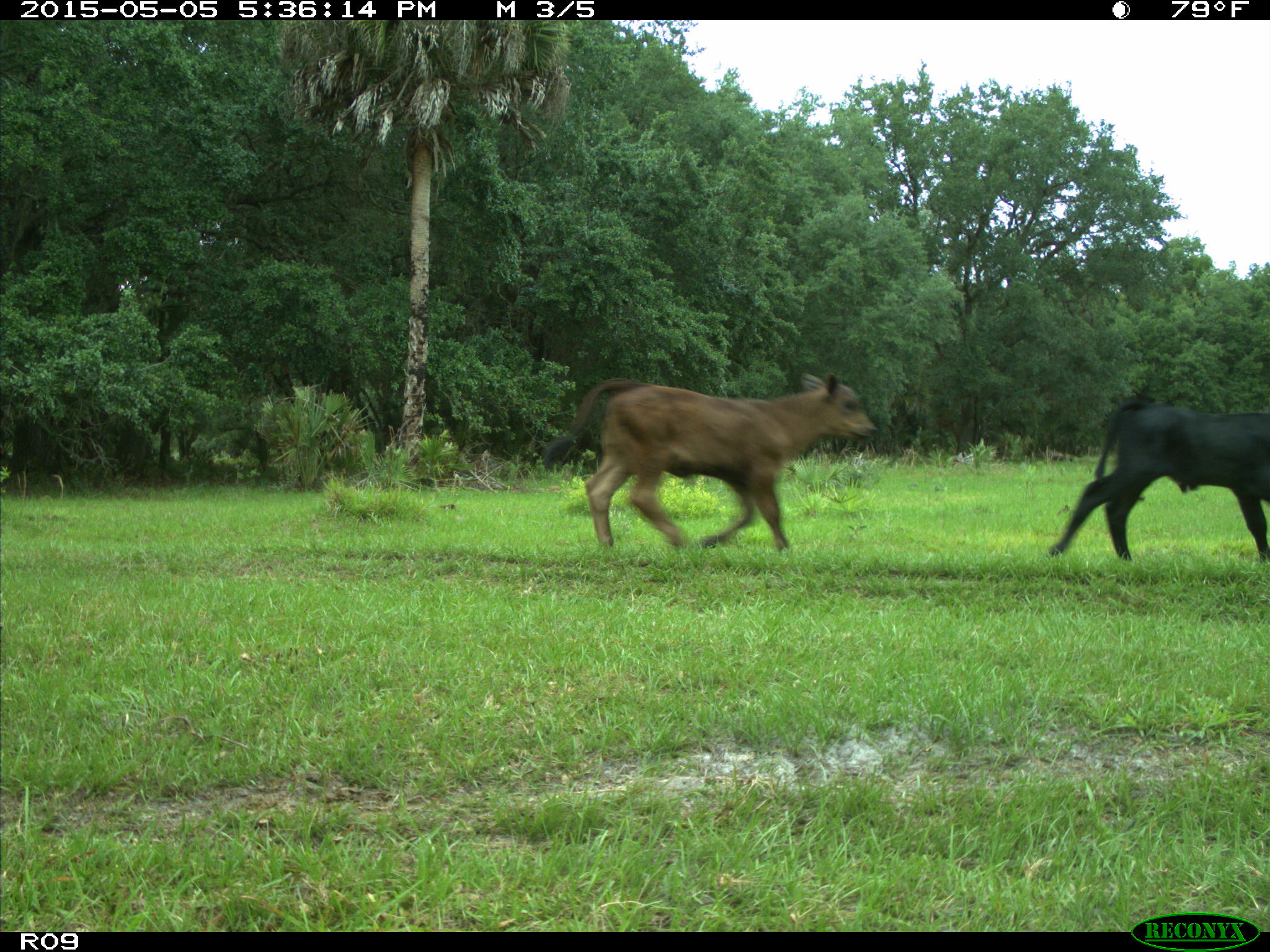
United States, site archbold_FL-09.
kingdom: Animalia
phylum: Chordata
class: Mammalia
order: Artiodactyla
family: Bovidae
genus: Bos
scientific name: Bos taurus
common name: domestic cow